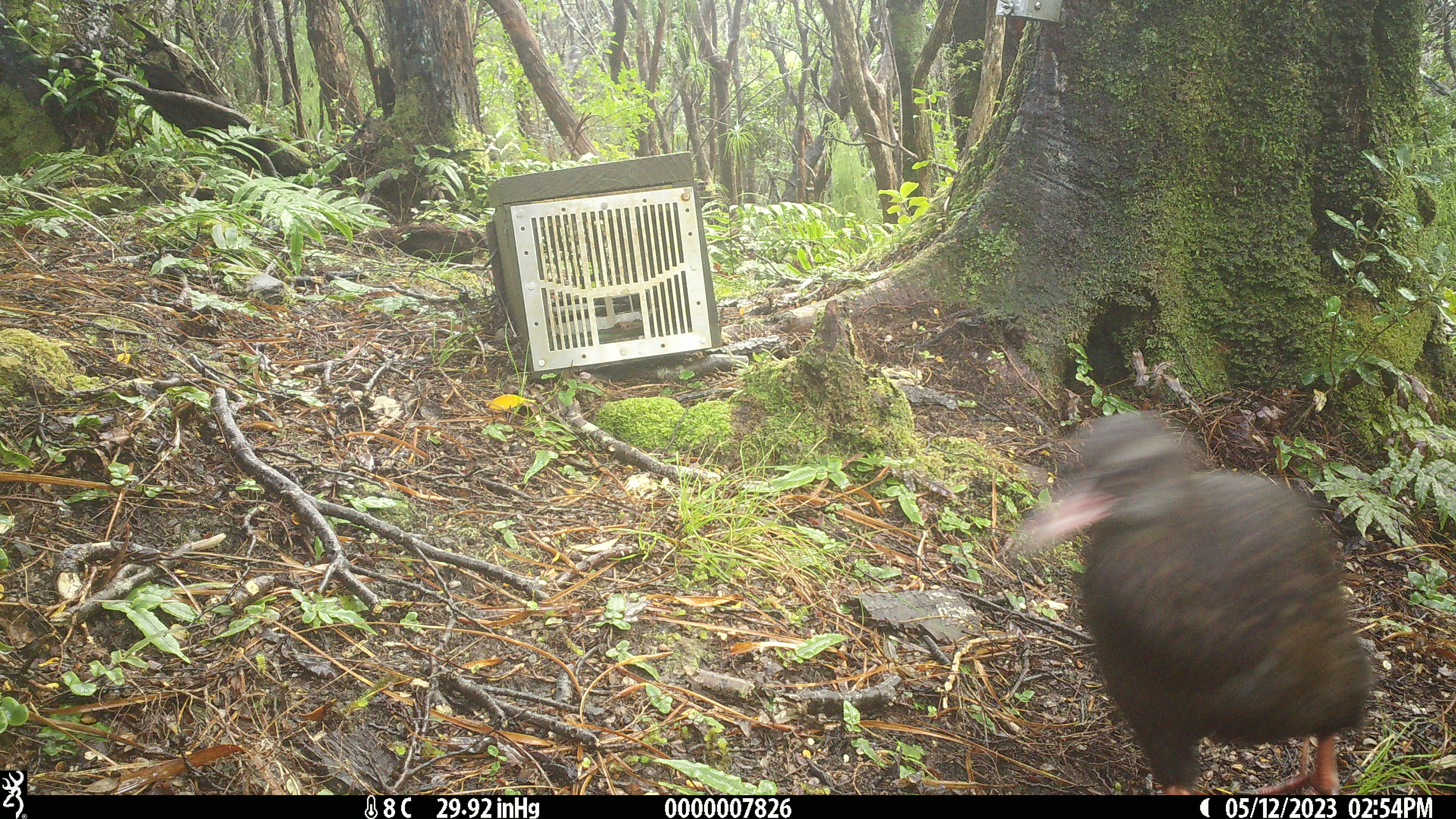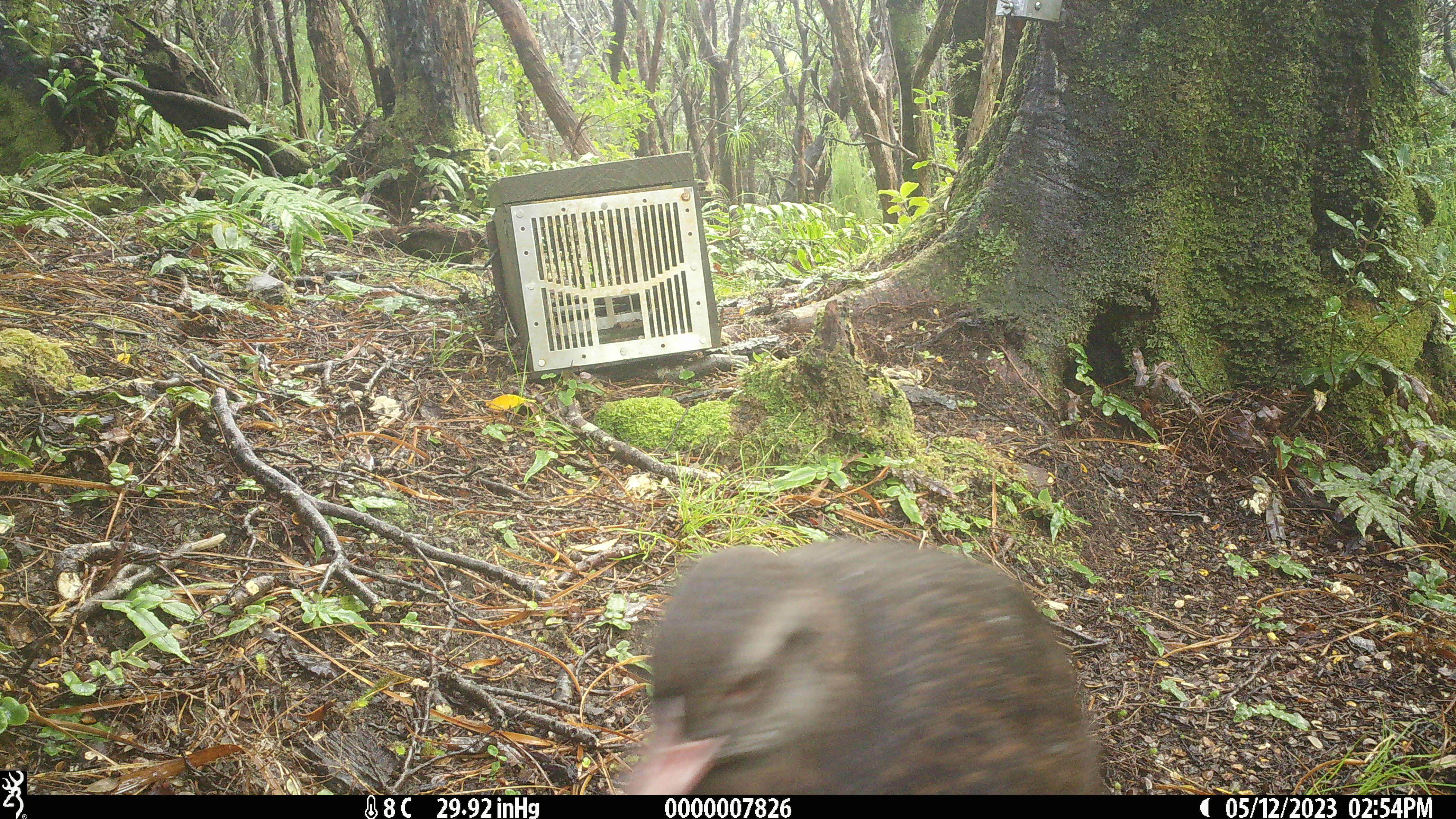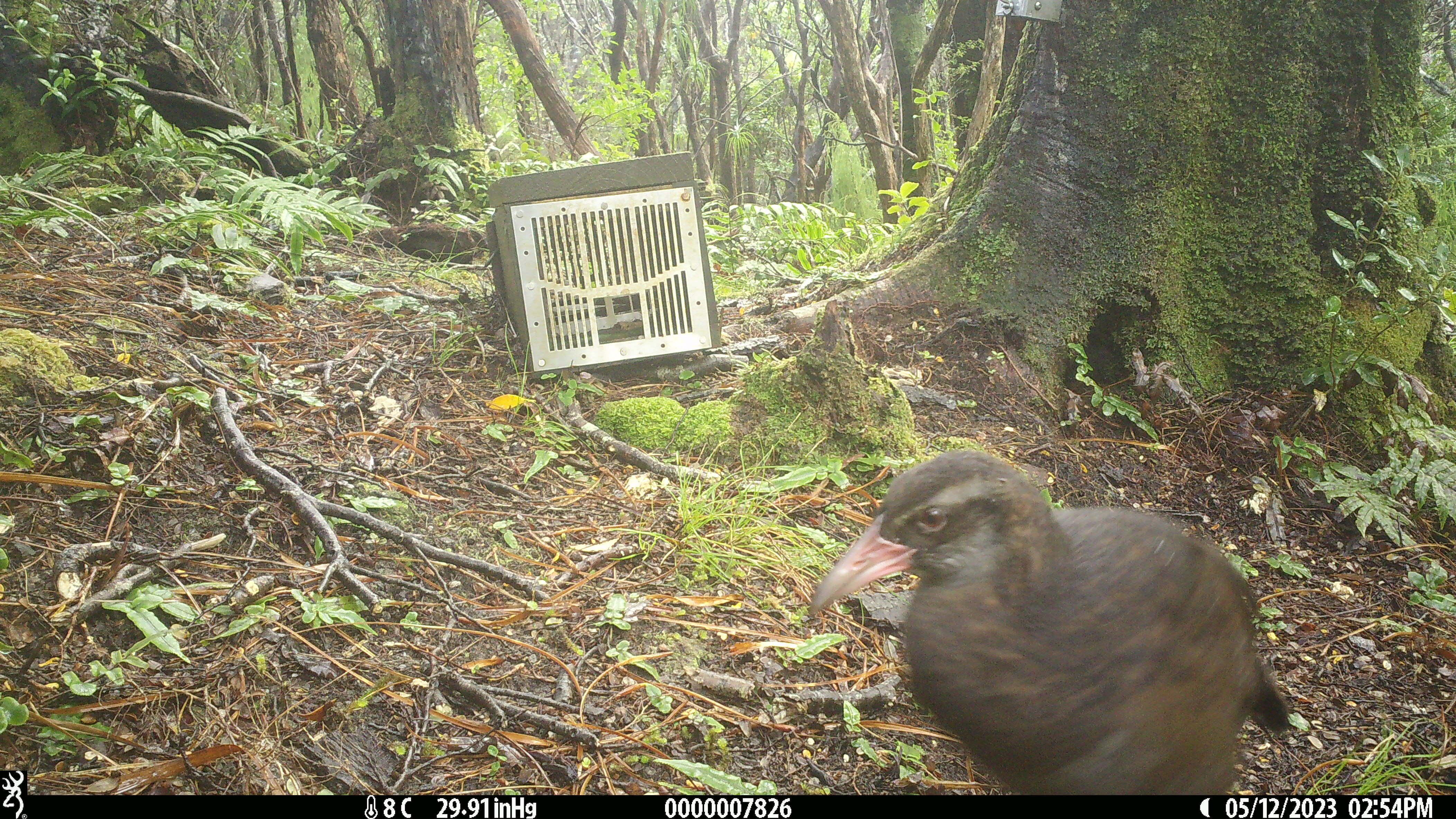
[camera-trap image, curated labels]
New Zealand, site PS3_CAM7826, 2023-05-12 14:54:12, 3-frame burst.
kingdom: Animalia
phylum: Chordata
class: Aves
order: Gruiformes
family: Rallidae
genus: Gallirallus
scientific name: Gallirallus australis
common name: weka